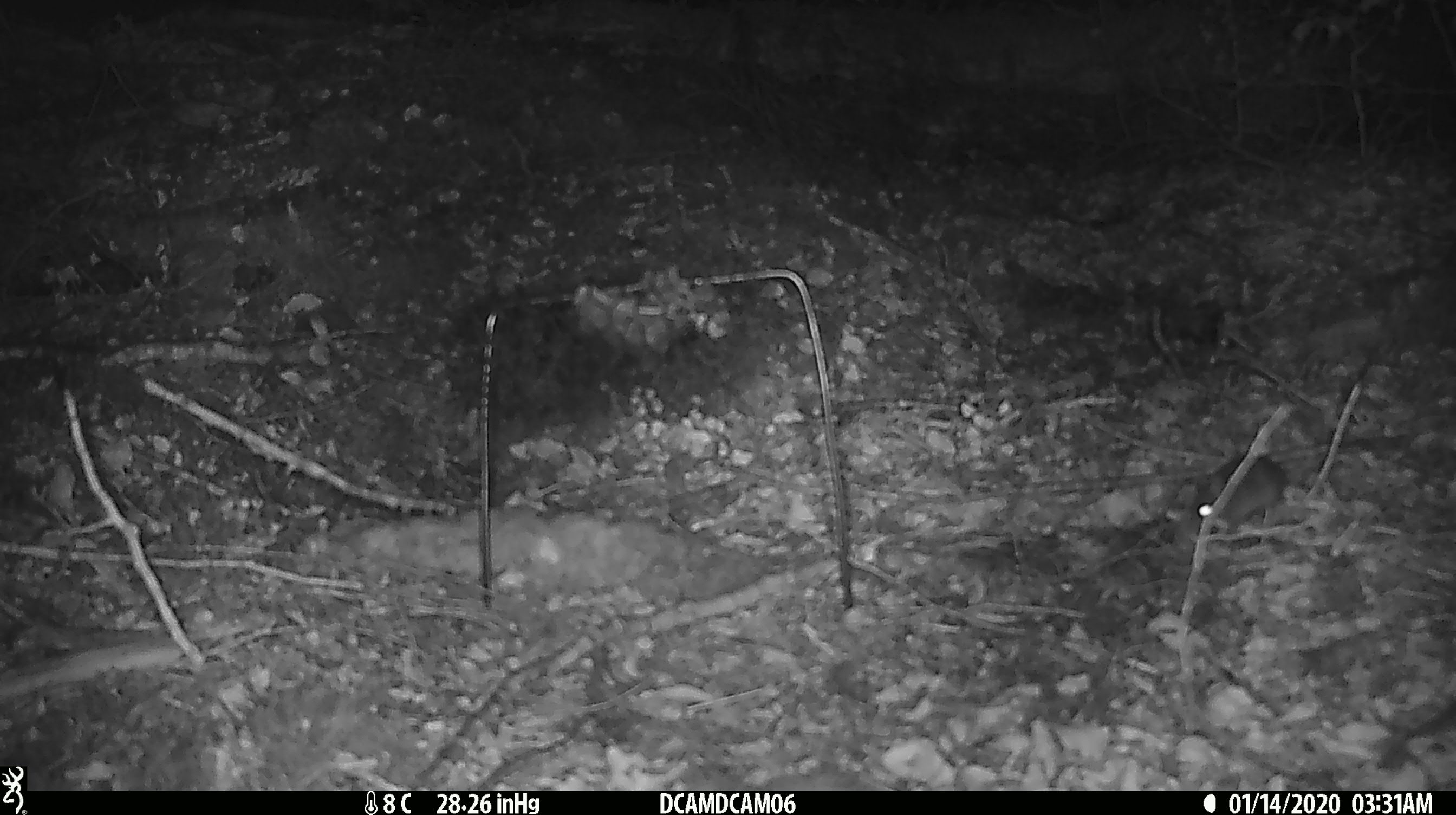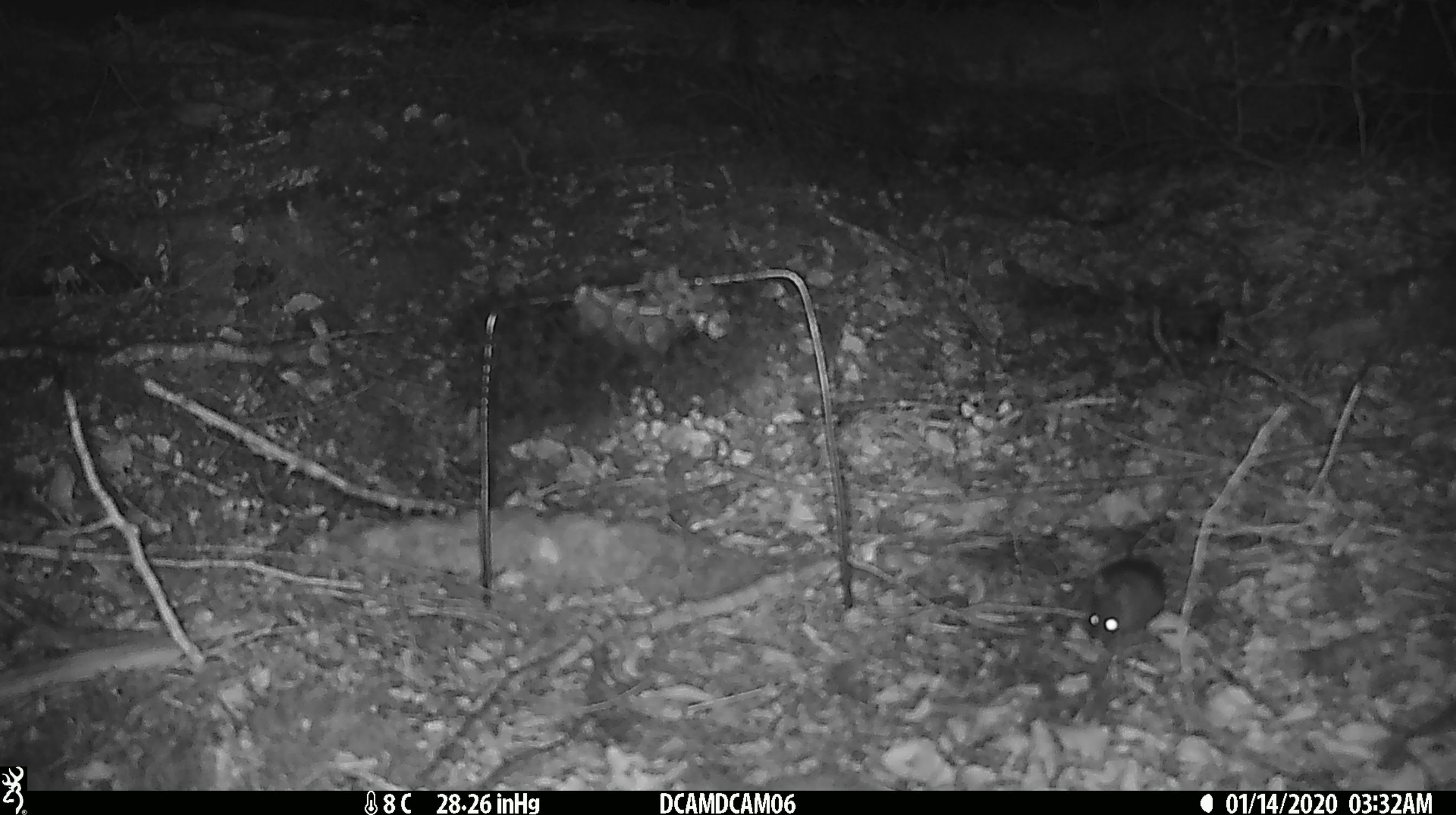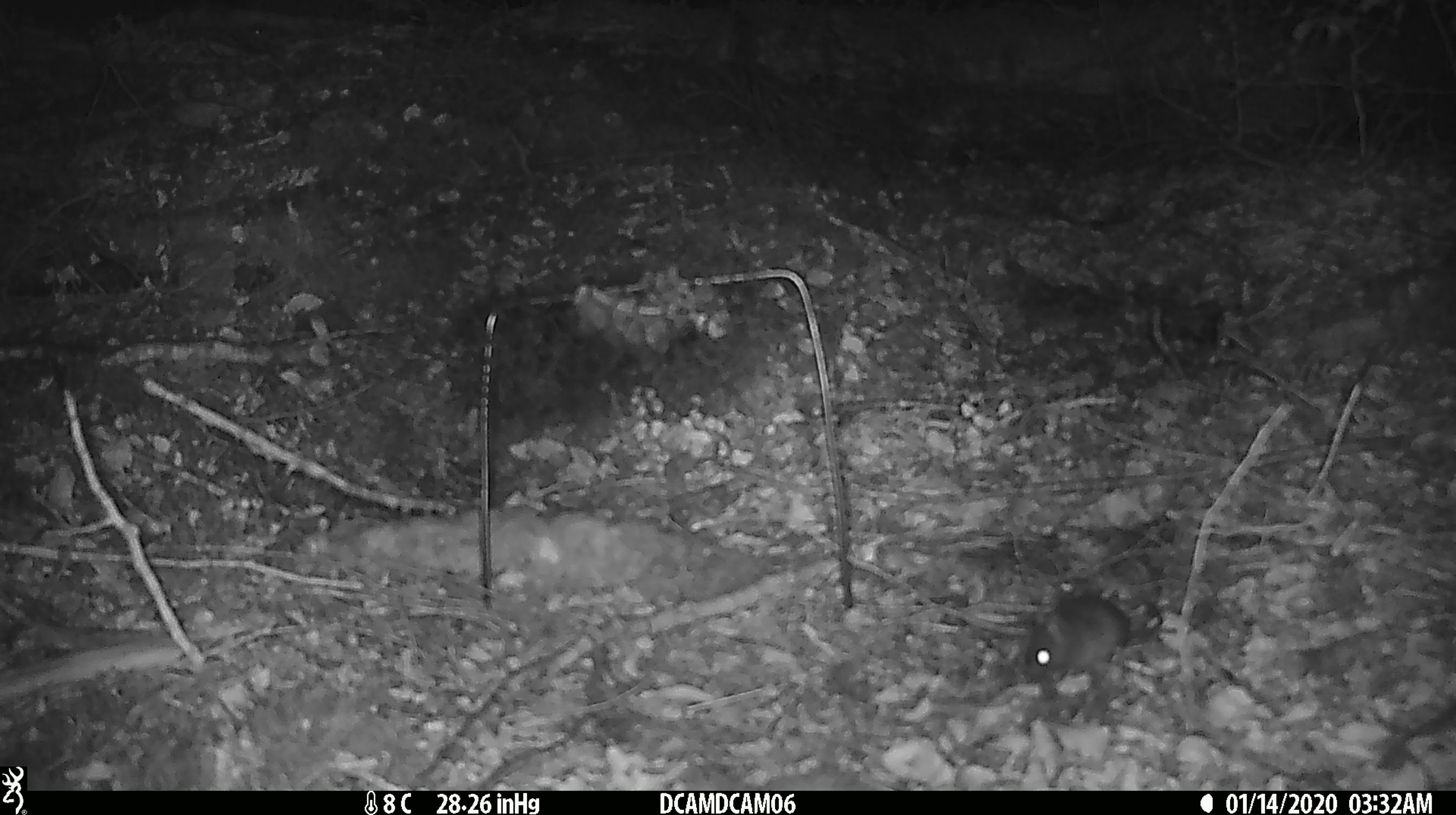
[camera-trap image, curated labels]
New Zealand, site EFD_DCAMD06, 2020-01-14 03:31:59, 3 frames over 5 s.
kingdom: Animalia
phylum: Chordata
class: Mammalia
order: Rodentia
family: Muridae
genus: Mus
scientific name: Mus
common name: mouse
Mouse (Mus).